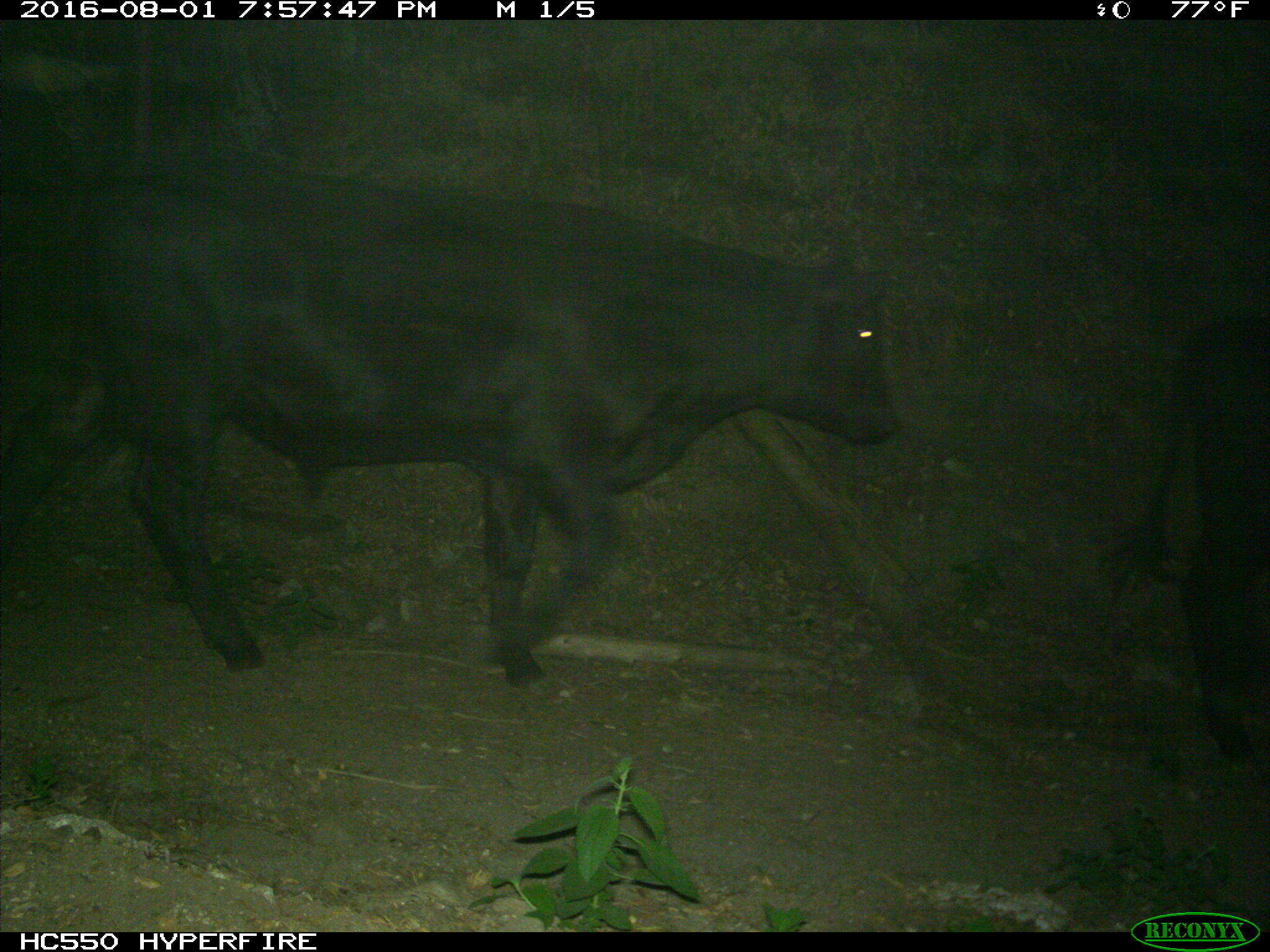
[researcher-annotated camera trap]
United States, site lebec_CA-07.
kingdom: Animalia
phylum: Chordata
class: Mammalia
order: Artiodactyla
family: Bovidae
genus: Bos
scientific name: Bos taurus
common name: domestic cow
Bos taurus (domestic cow).